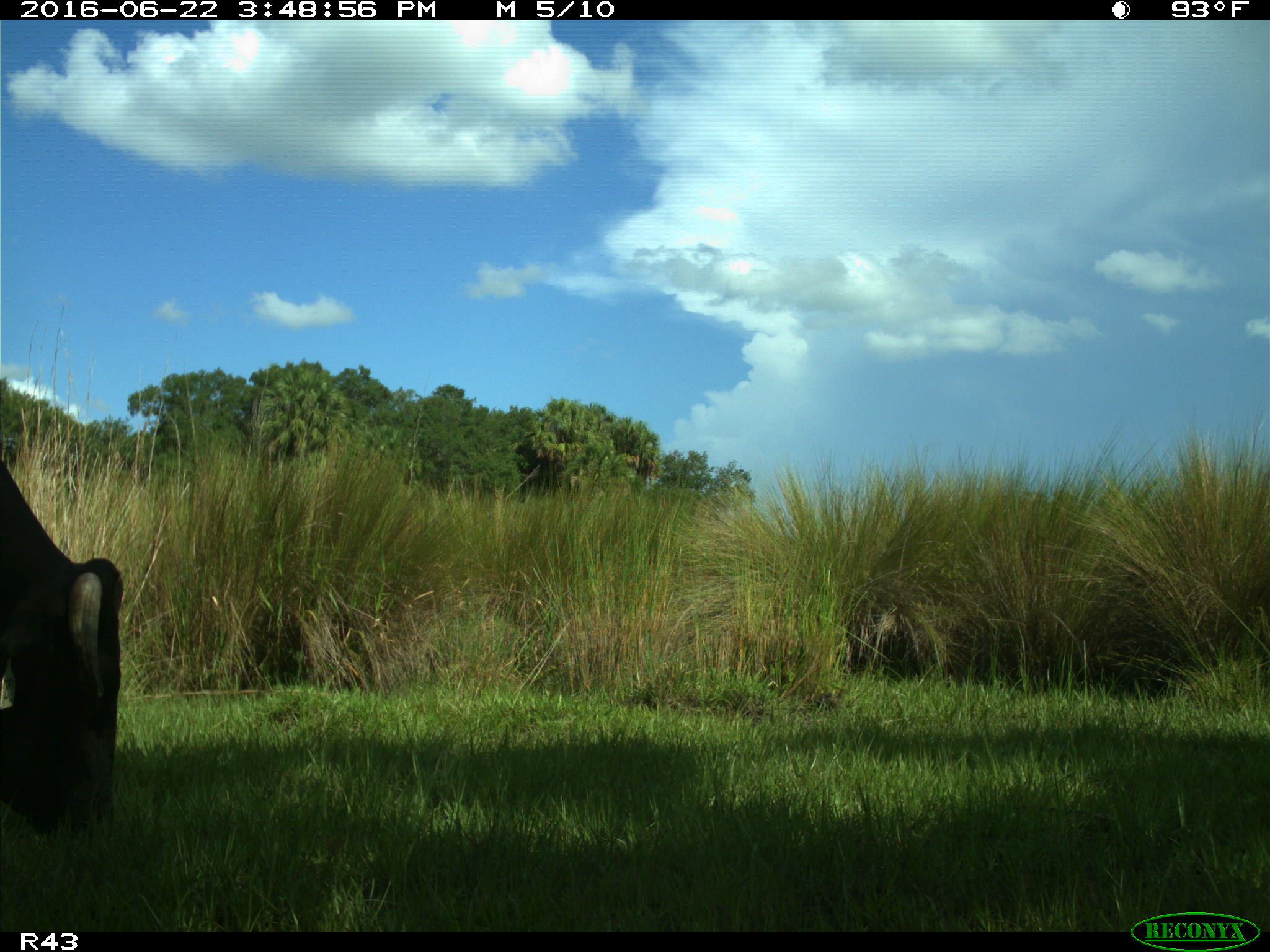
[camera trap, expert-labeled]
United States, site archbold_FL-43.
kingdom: Animalia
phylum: Chordata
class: Mammalia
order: Artiodactyla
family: Bovidae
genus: Bos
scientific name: Bos taurus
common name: domestic cow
Bos taurus (domestic cow).